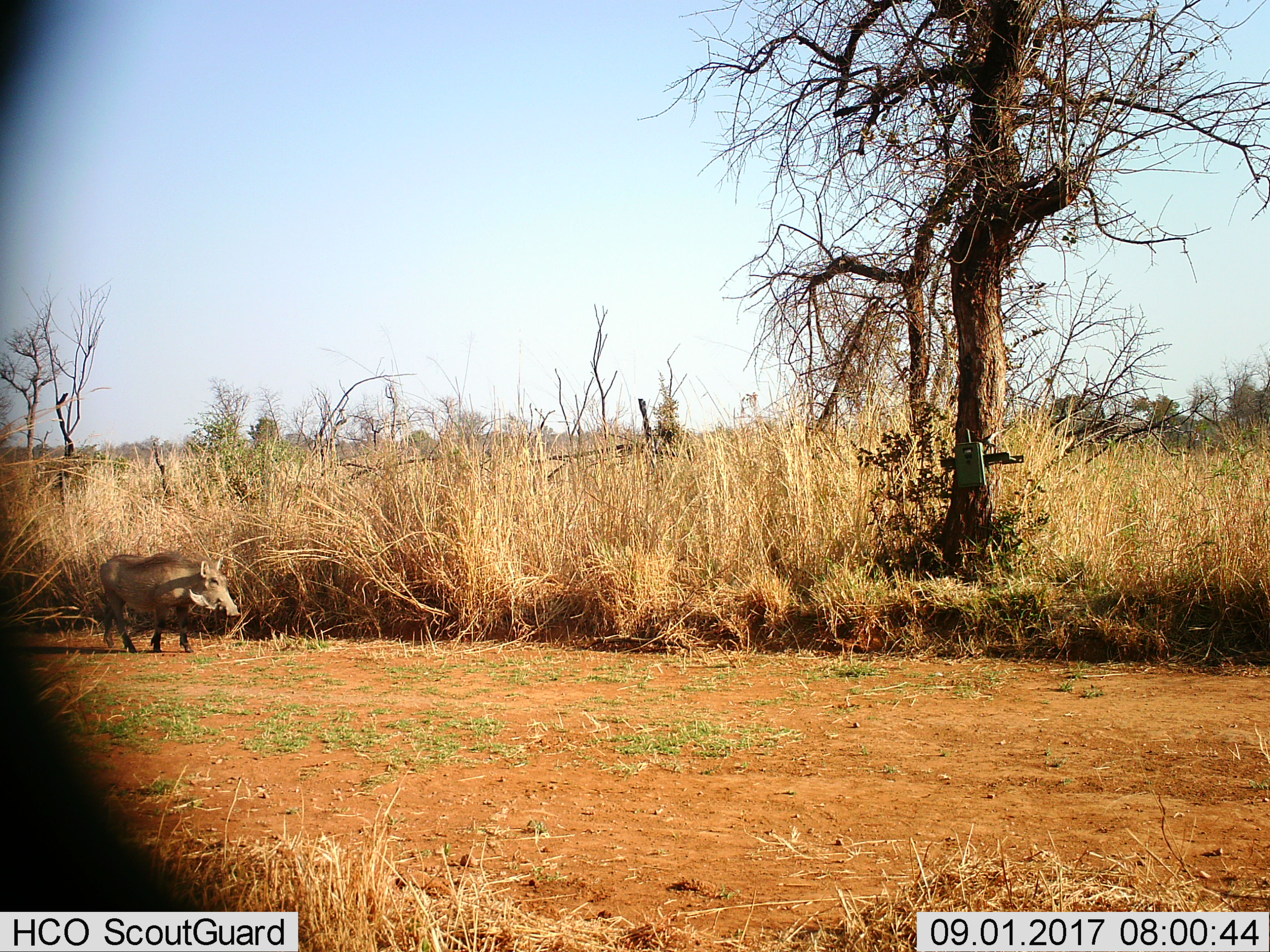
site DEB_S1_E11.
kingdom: Animalia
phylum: Chordata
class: Mammalia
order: Artiodactyla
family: Suidae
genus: Phacochoerus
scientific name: Phacochoerus africanus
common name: warthog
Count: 1.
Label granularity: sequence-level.